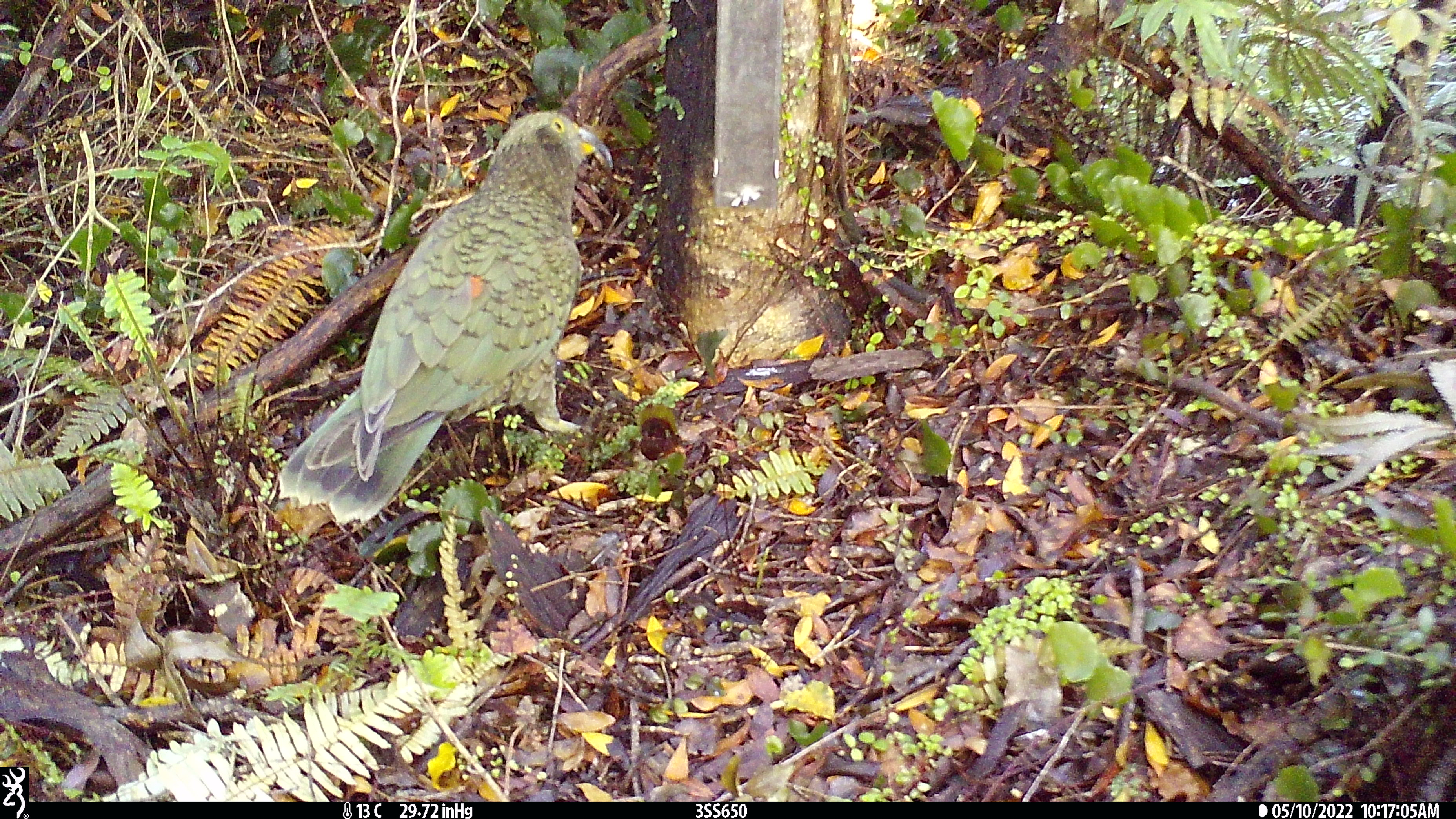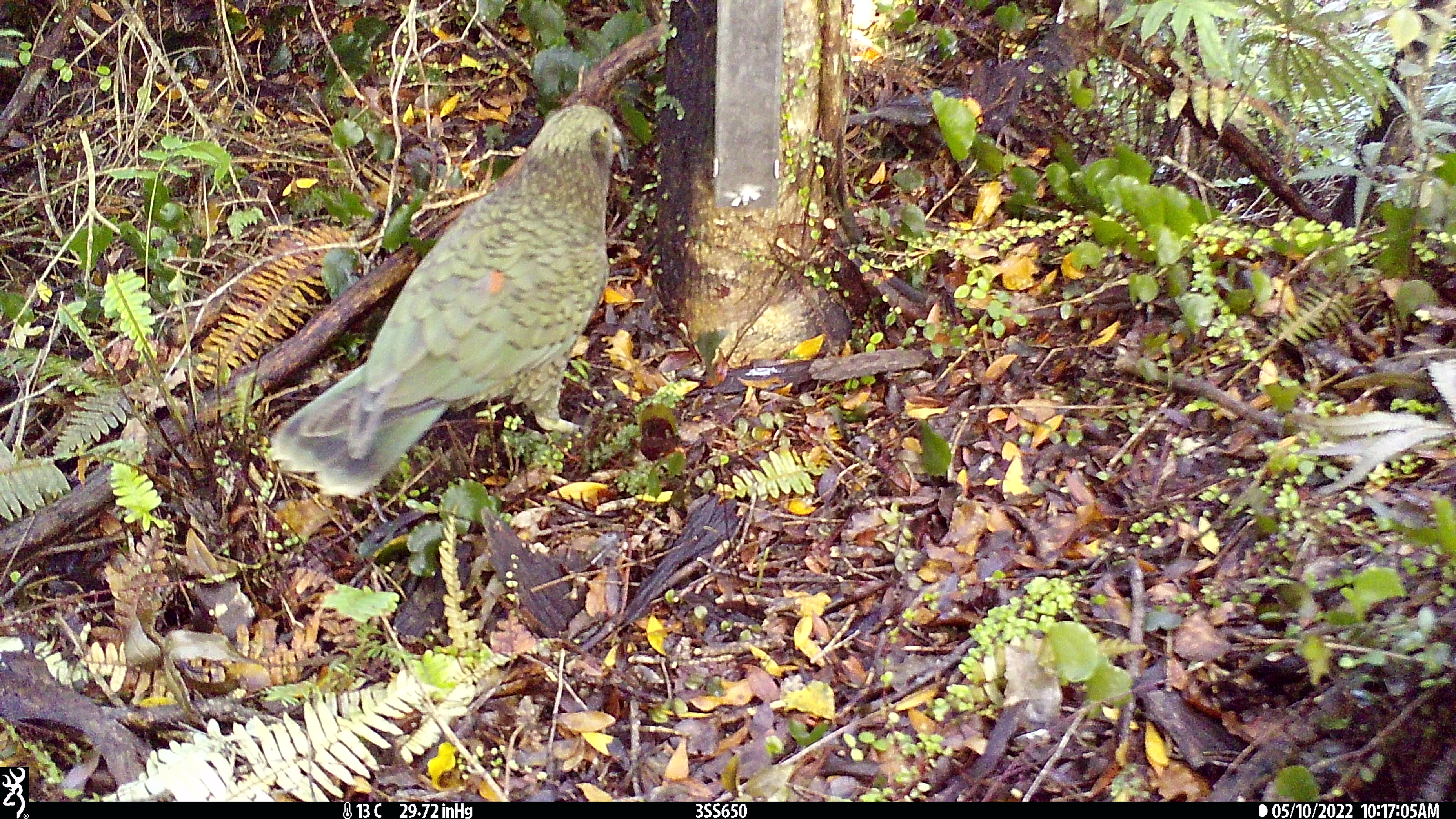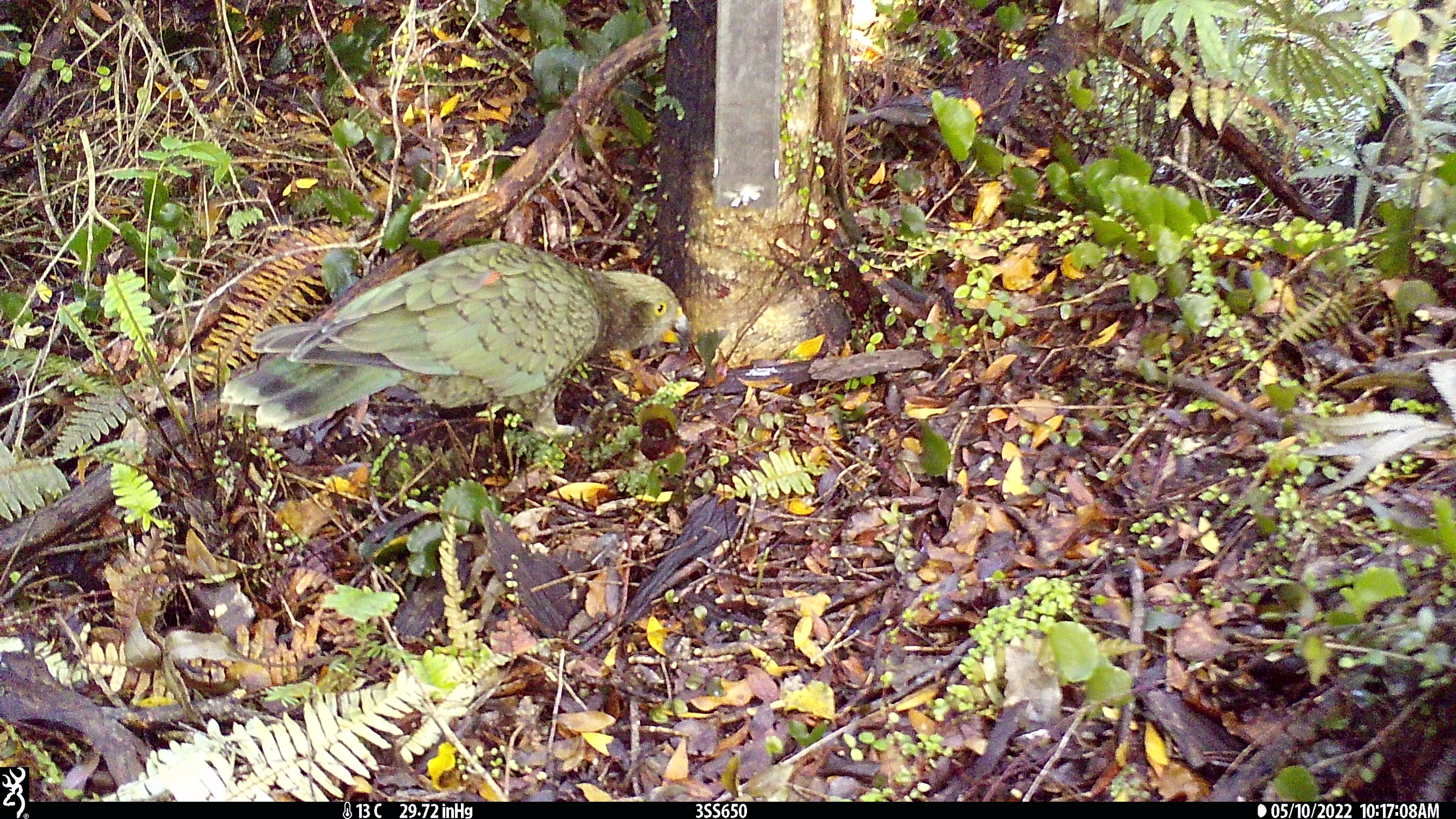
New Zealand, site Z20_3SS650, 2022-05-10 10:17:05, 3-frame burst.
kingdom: Animalia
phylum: Chordata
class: Aves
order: Psittaciformes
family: Strigopidae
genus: Nestor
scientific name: Nestor notabilis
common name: kea